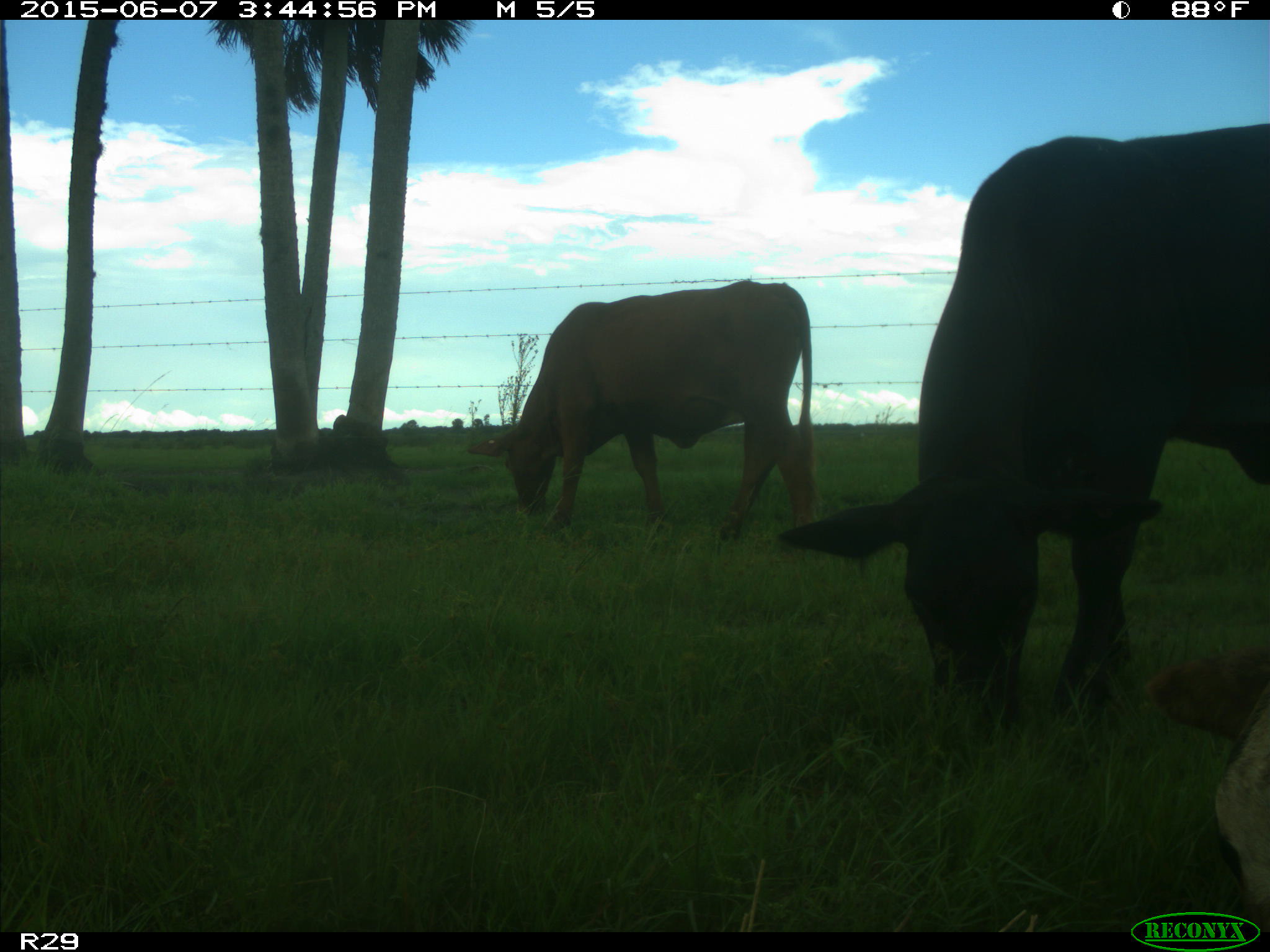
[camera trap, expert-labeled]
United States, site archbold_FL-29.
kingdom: Animalia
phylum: Chordata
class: Mammalia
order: Artiodactyla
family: Bovidae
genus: Bos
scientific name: Bos taurus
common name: domestic cow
Bos taurus (domestic cow).